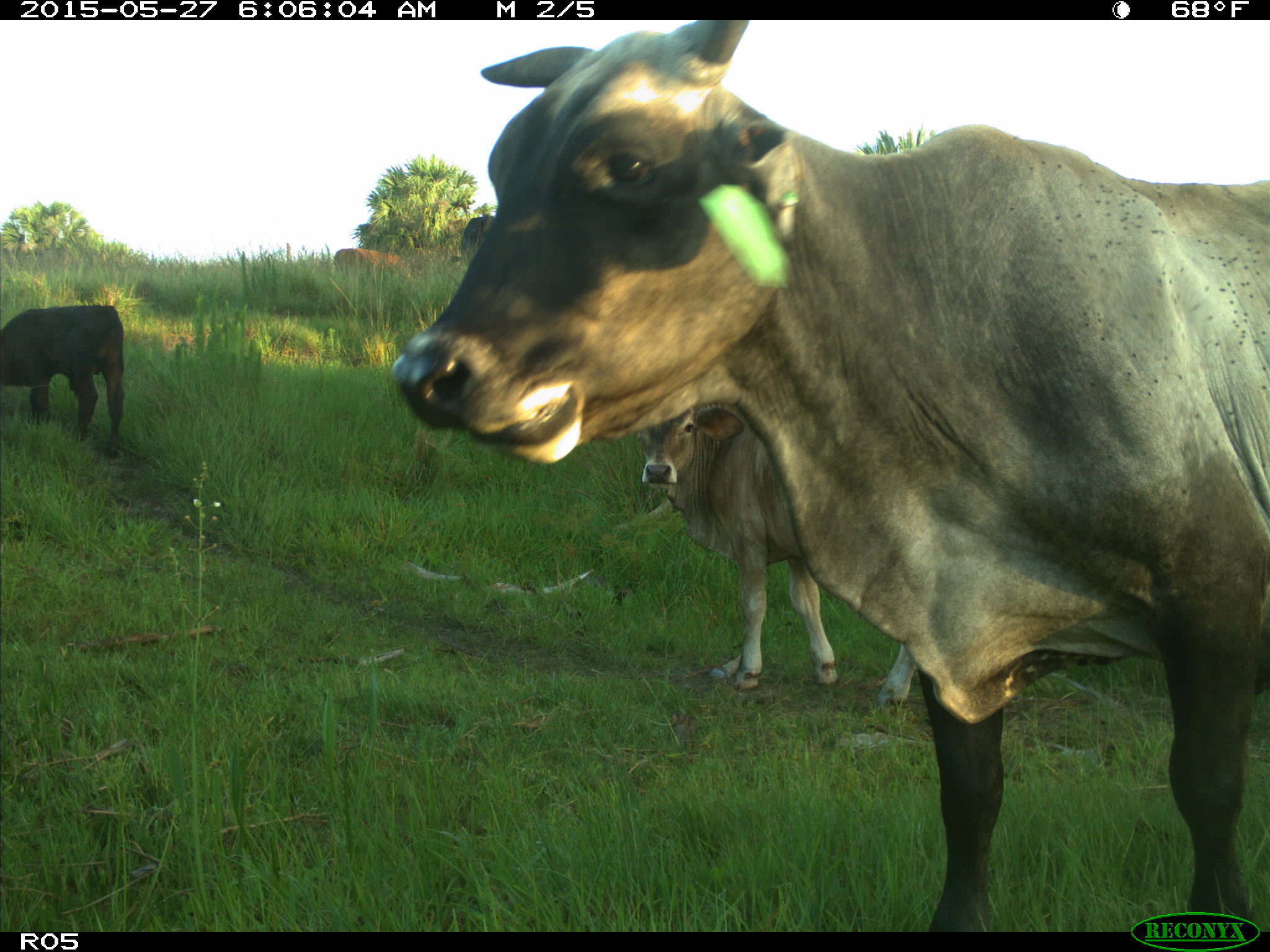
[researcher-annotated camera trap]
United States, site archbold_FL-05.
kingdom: Animalia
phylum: Chordata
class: Mammalia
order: Artiodactyla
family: Bovidae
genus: Bos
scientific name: Bos taurus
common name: domestic cow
Bos taurus (domestic cow).